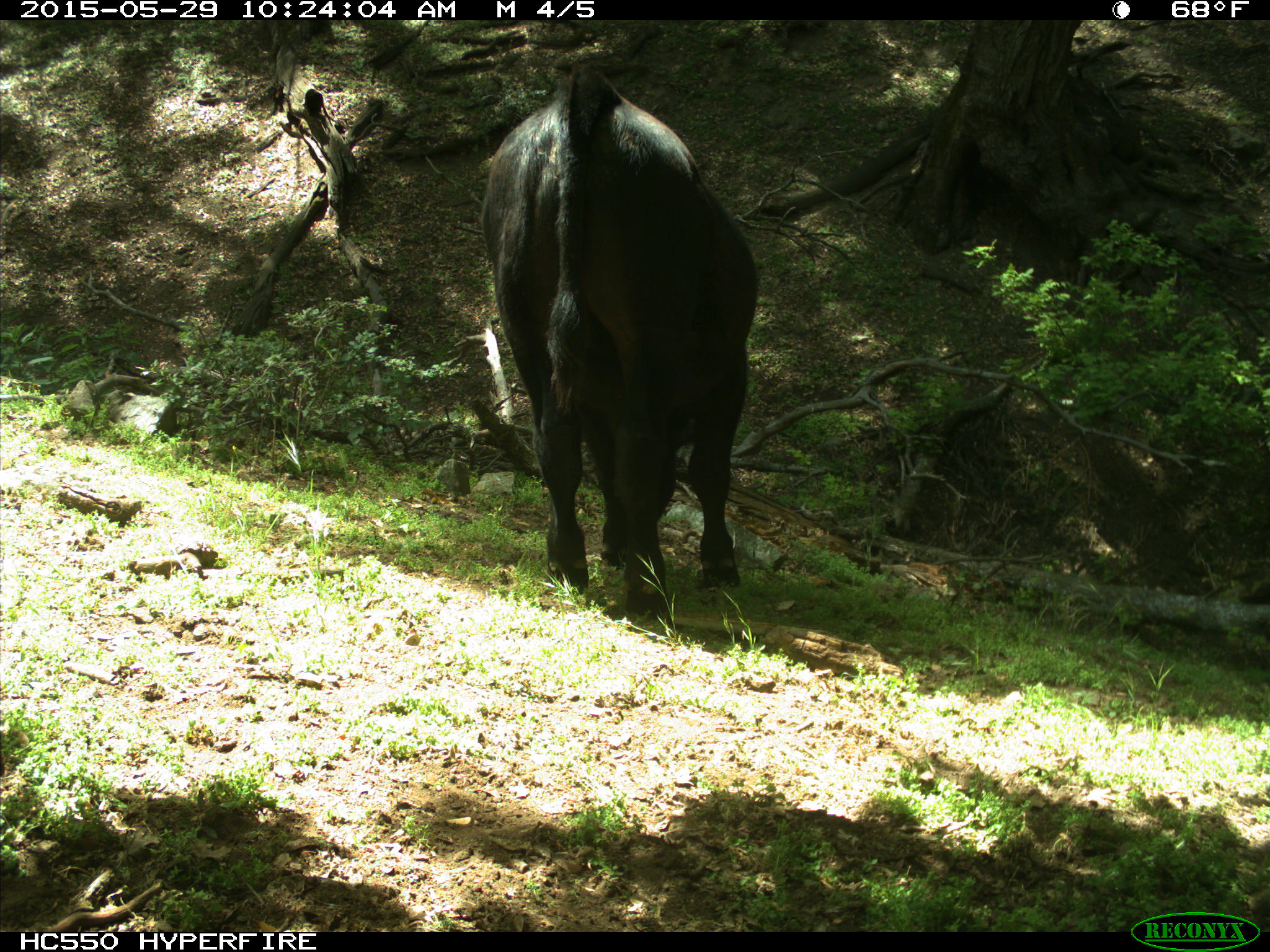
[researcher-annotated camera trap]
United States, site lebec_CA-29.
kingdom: Animalia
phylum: Chordata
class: Mammalia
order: Artiodactyla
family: Bovidae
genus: Bos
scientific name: Bos taurus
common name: domestic cow